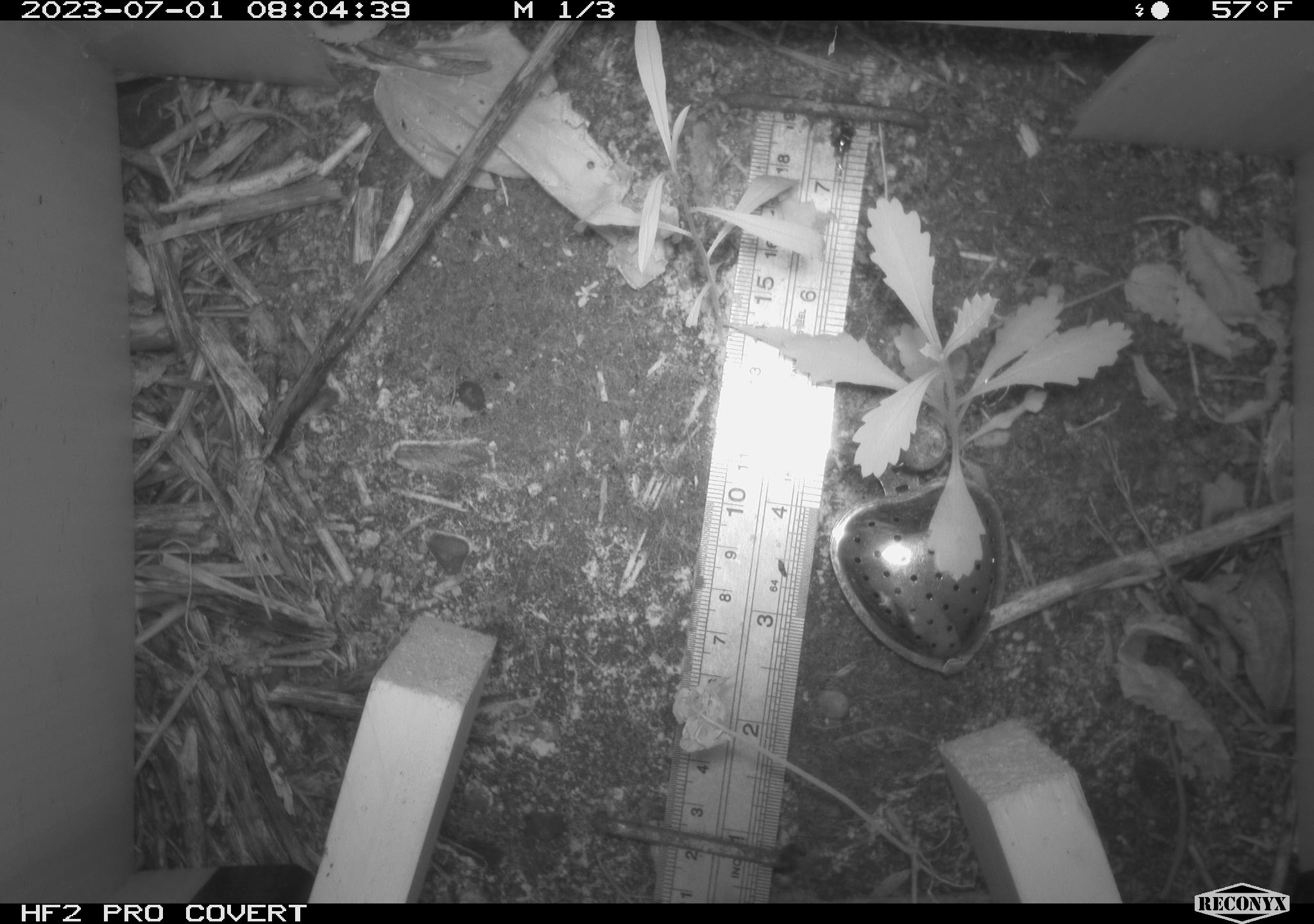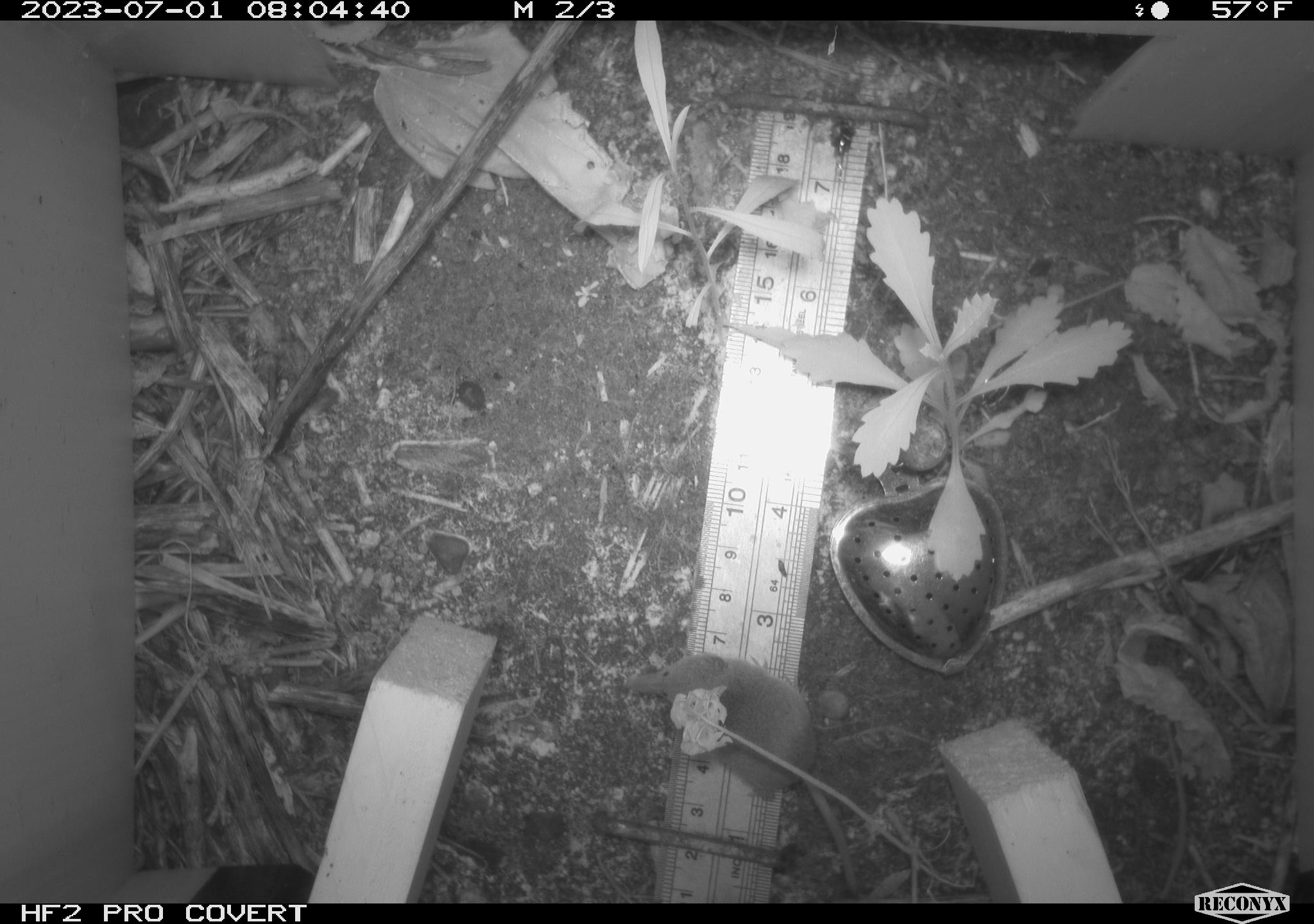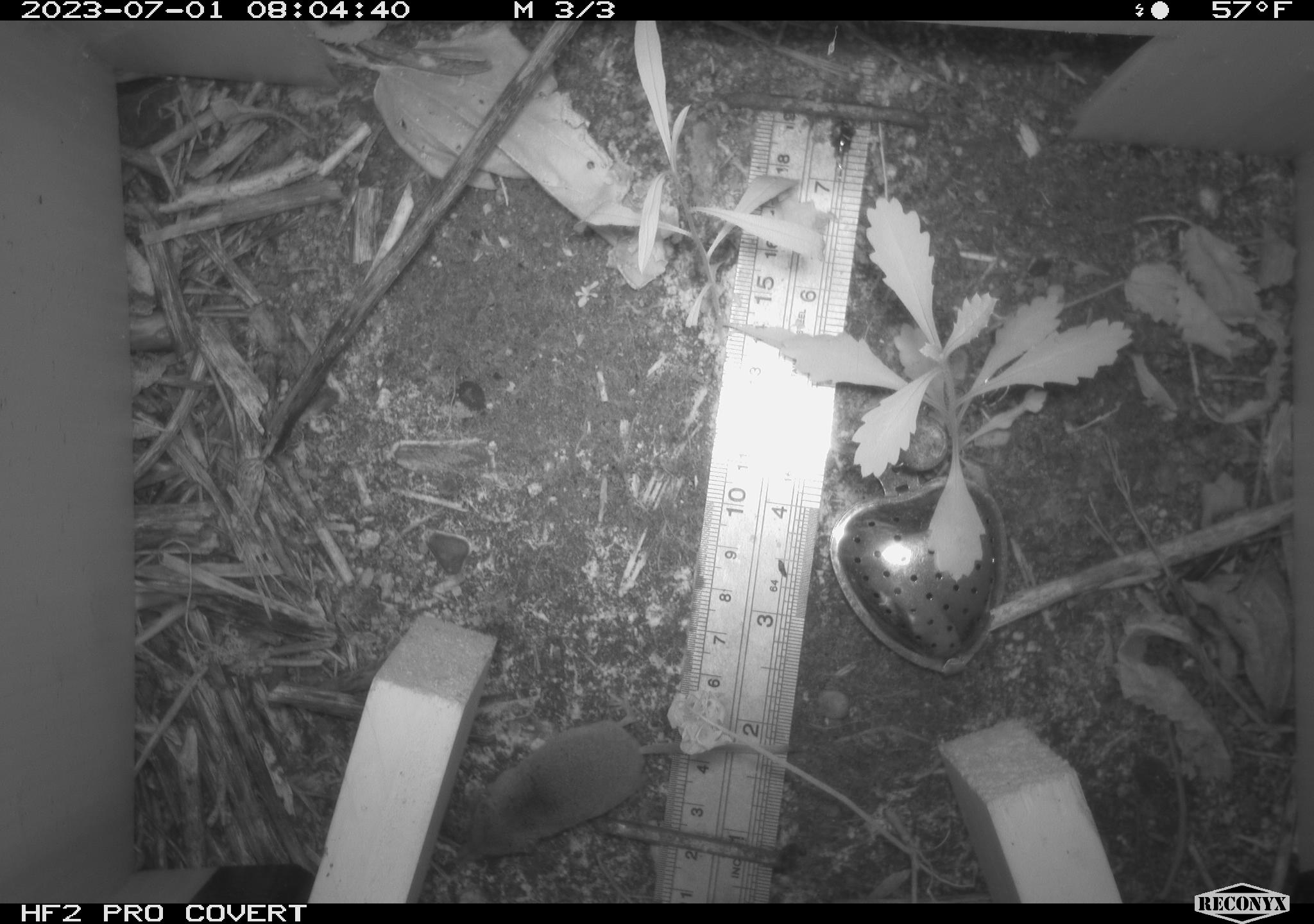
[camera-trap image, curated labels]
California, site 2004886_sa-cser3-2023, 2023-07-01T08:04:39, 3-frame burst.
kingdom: Animalia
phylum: Chordata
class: Mammalia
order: Eulipotyphla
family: Soricidae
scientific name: Soricidae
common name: shrews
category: soricidae family